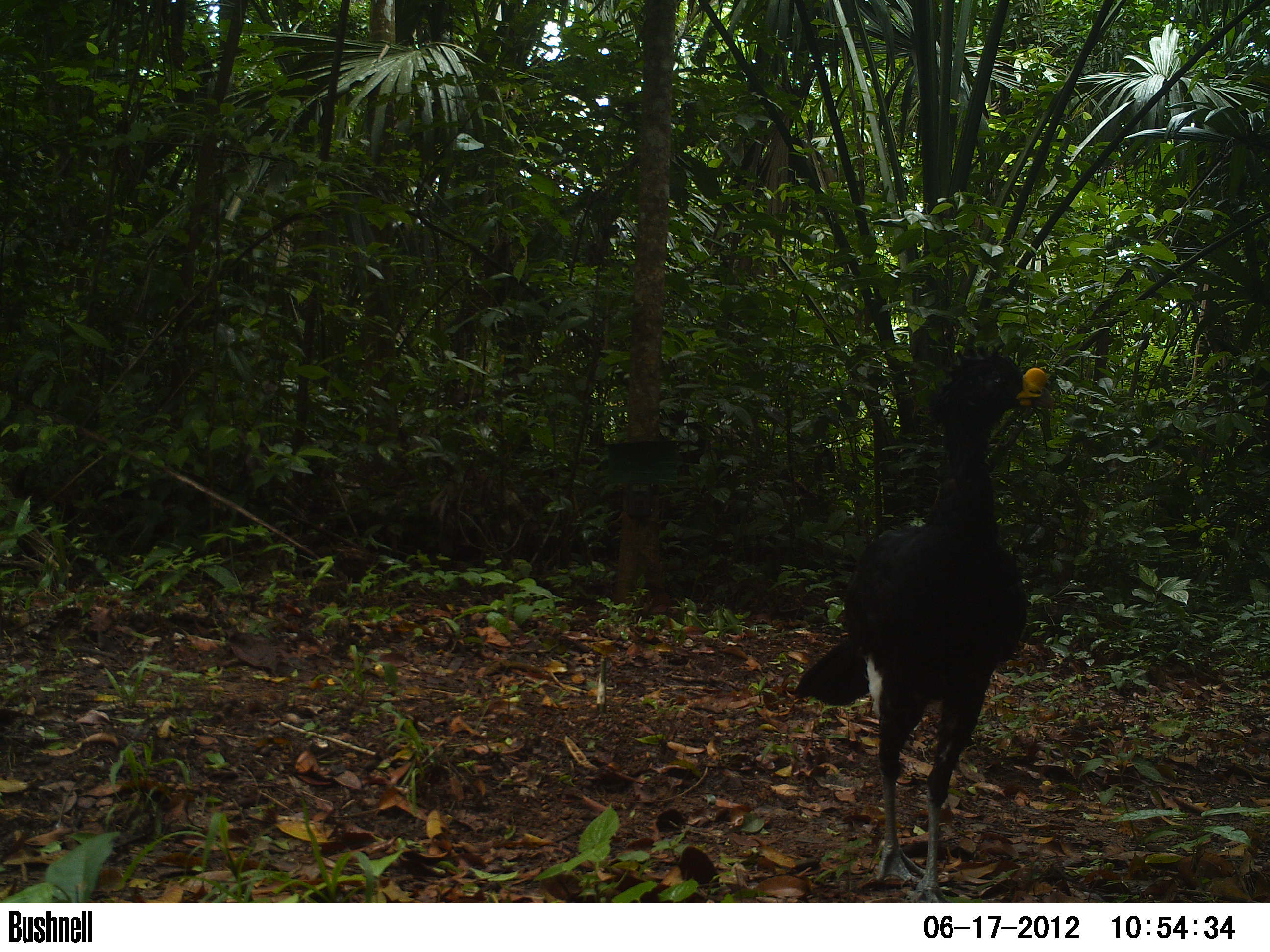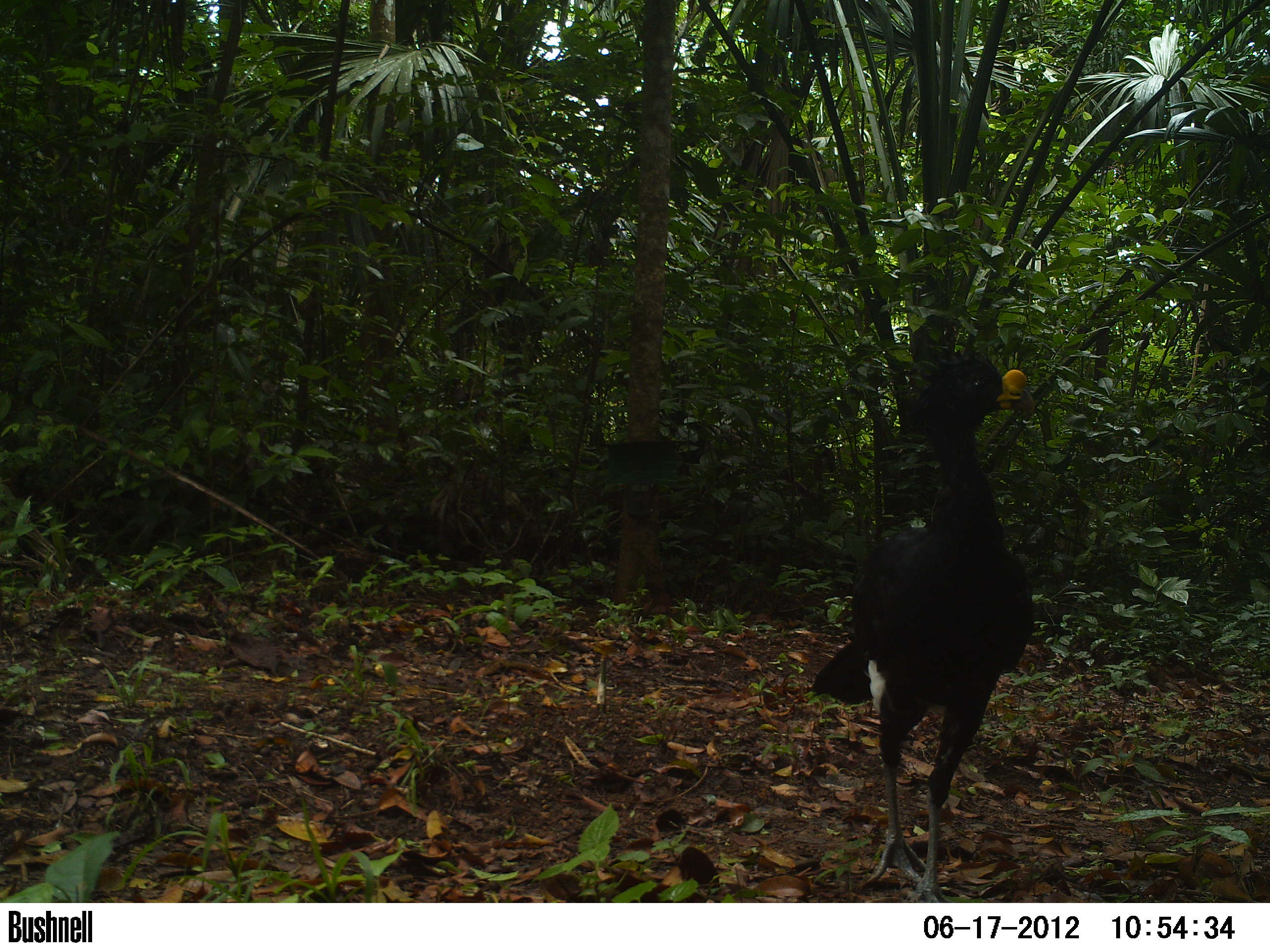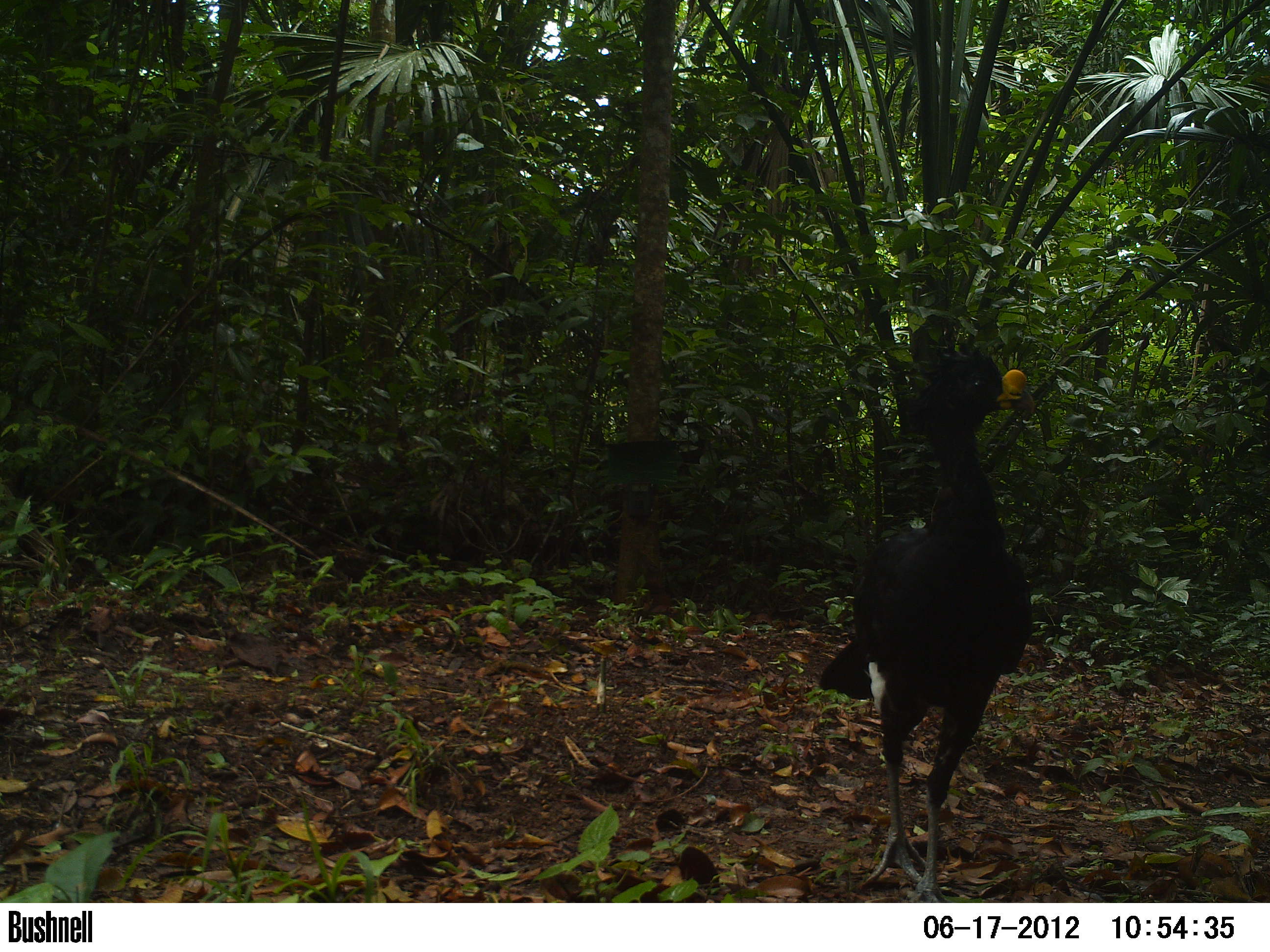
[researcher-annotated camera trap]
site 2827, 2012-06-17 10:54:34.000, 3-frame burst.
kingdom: Animalia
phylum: Chordata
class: Aves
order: Galliformes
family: Cracidae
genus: Crax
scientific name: Crax rubra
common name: great curassow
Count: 1.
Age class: adult.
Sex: male.